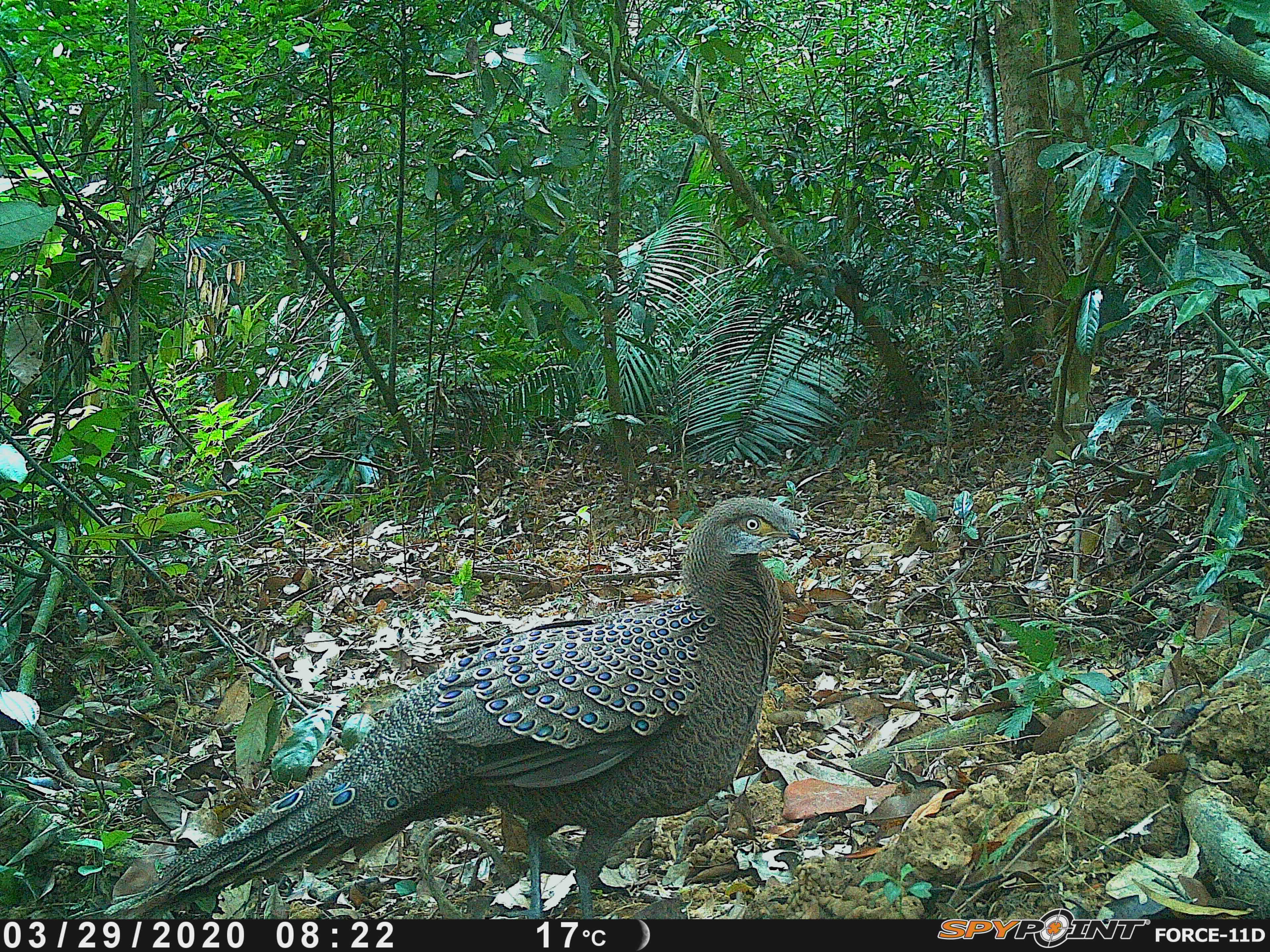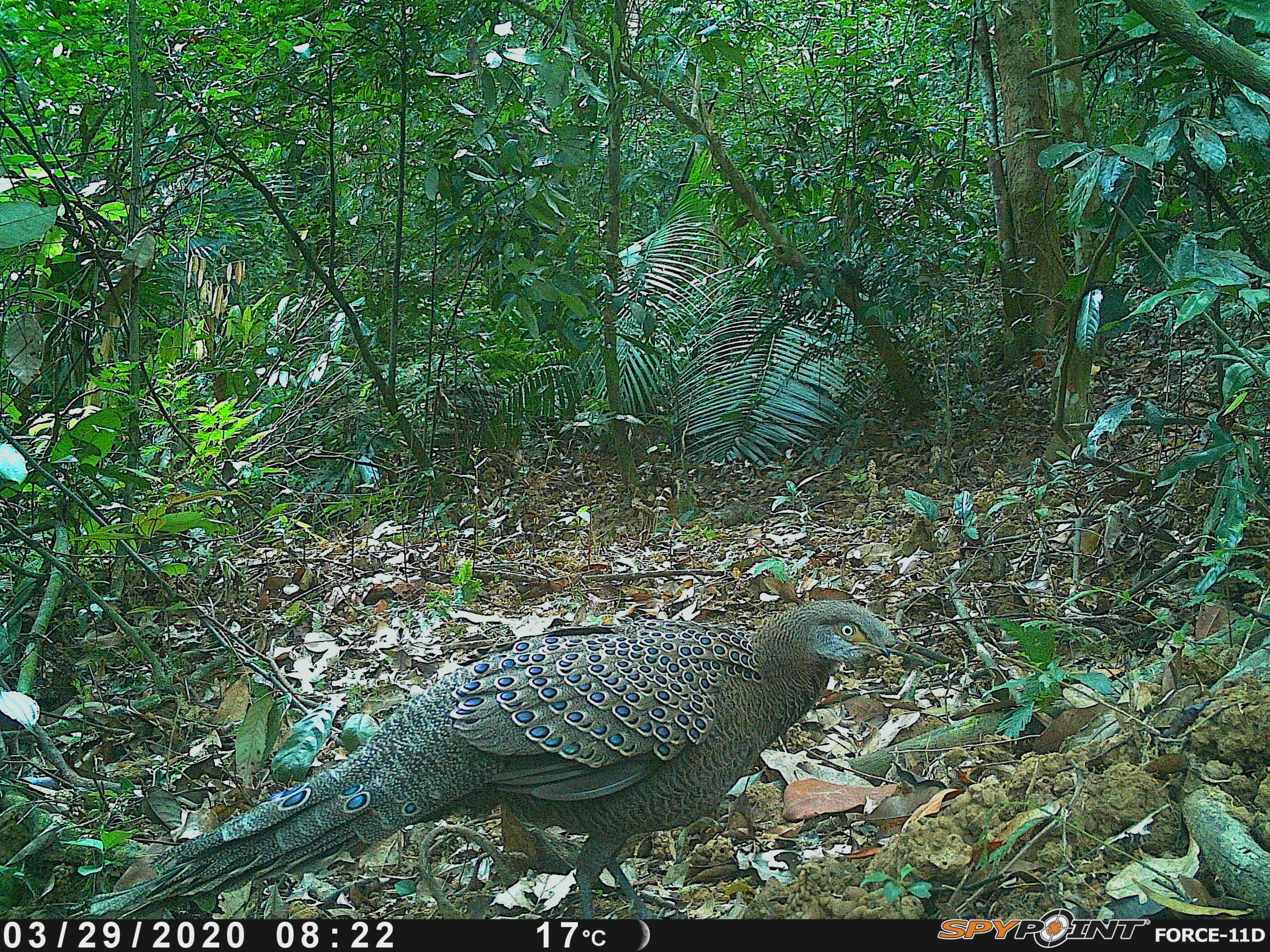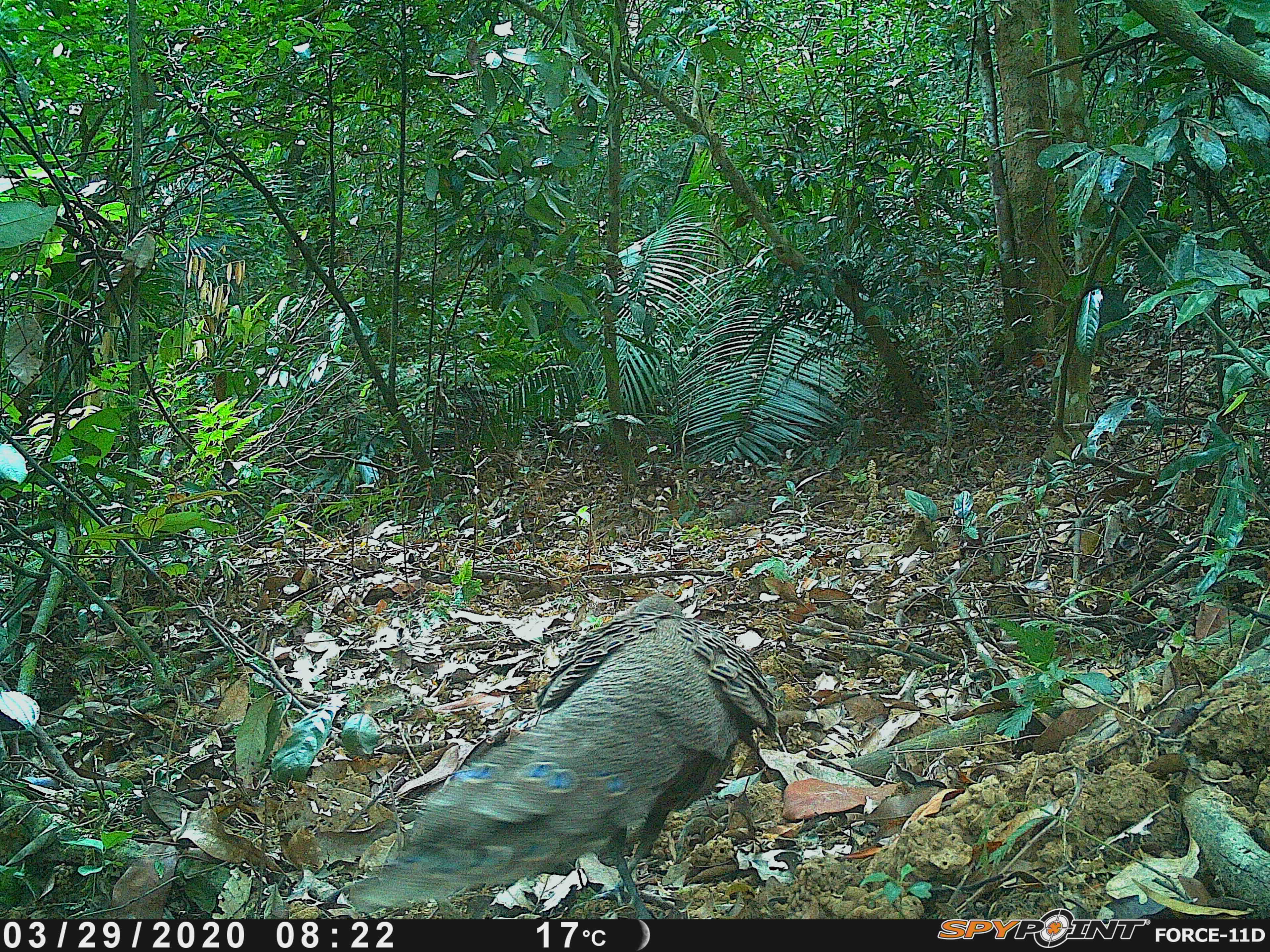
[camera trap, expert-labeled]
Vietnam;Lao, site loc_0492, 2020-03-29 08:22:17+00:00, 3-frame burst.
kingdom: Animalia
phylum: Chordata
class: Aves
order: Galliformes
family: Phasianidae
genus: Polyplectron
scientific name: Polyplectron bicalcaratum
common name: gray peacock-pheasant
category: grey peacock pheasant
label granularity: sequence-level